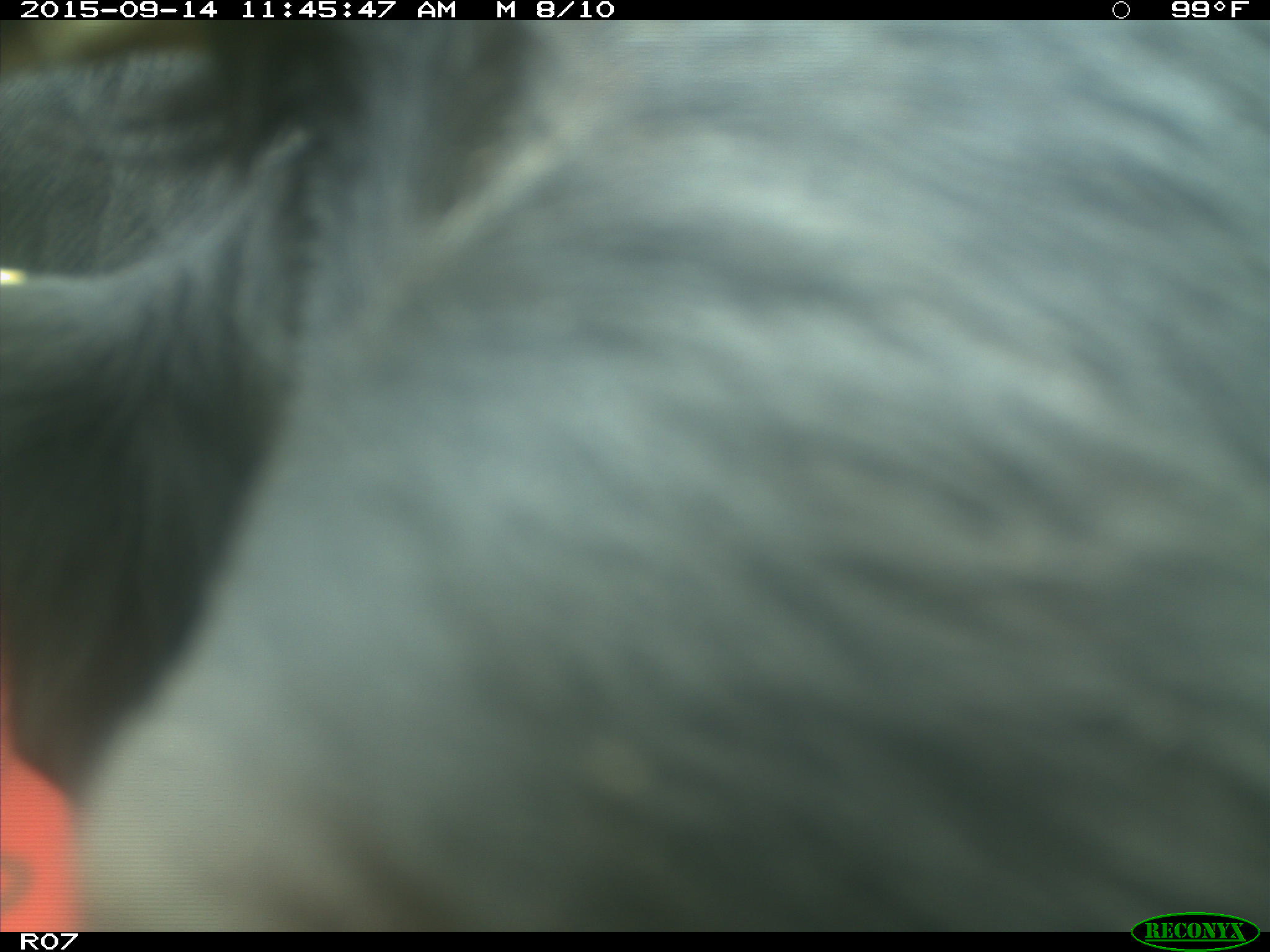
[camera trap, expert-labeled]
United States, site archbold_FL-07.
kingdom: Animalia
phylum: Chordata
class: Mammalia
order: Artiodactyla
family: Bovidae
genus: Bos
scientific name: Bos taurus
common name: domestic cow